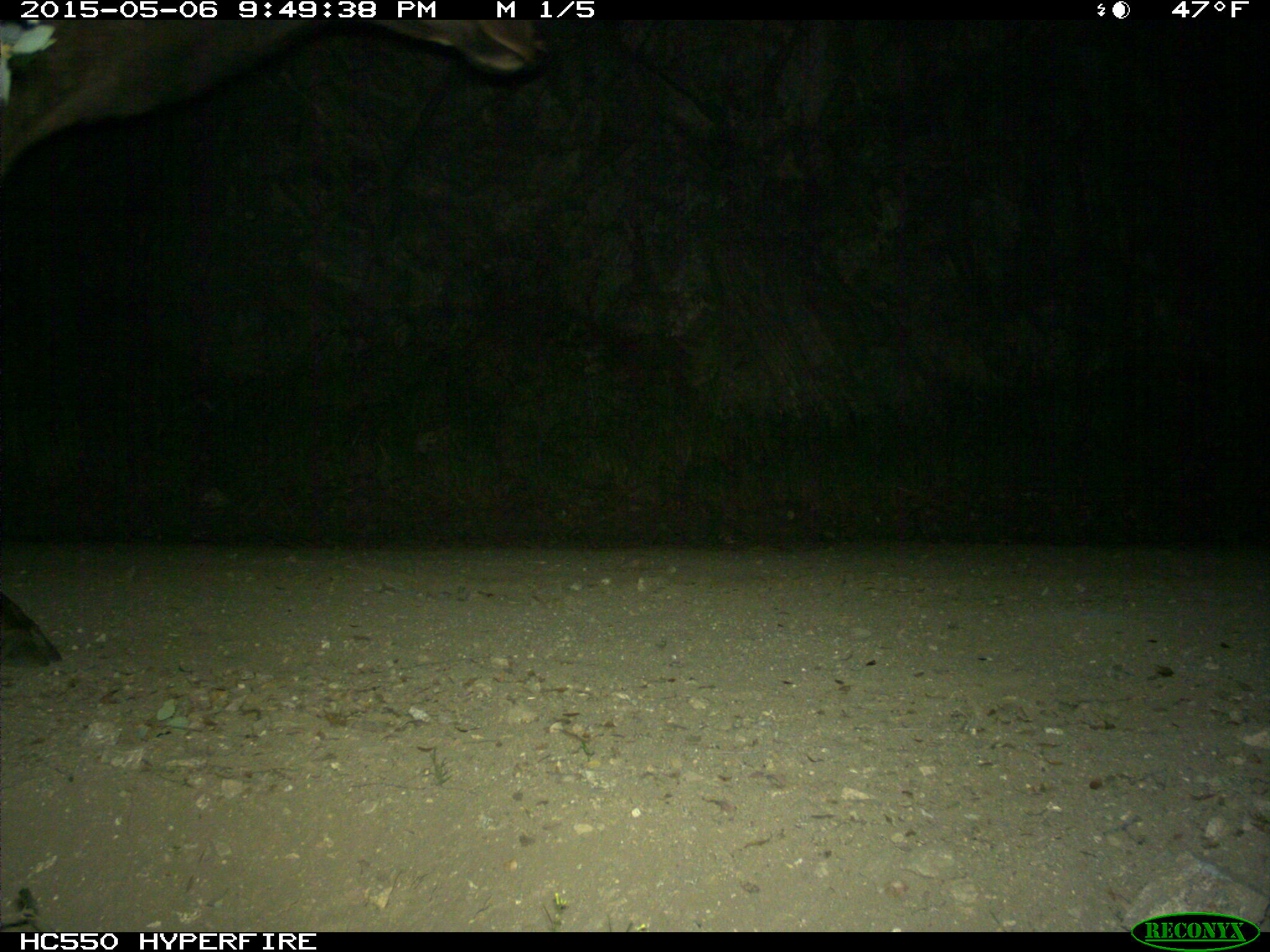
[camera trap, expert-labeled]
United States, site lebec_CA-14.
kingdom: Animalia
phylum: Chordata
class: Mammalia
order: Artiodactyla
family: Cervidae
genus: Cervus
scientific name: Cervus canadensis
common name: elk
Cervus canadensis (elk).